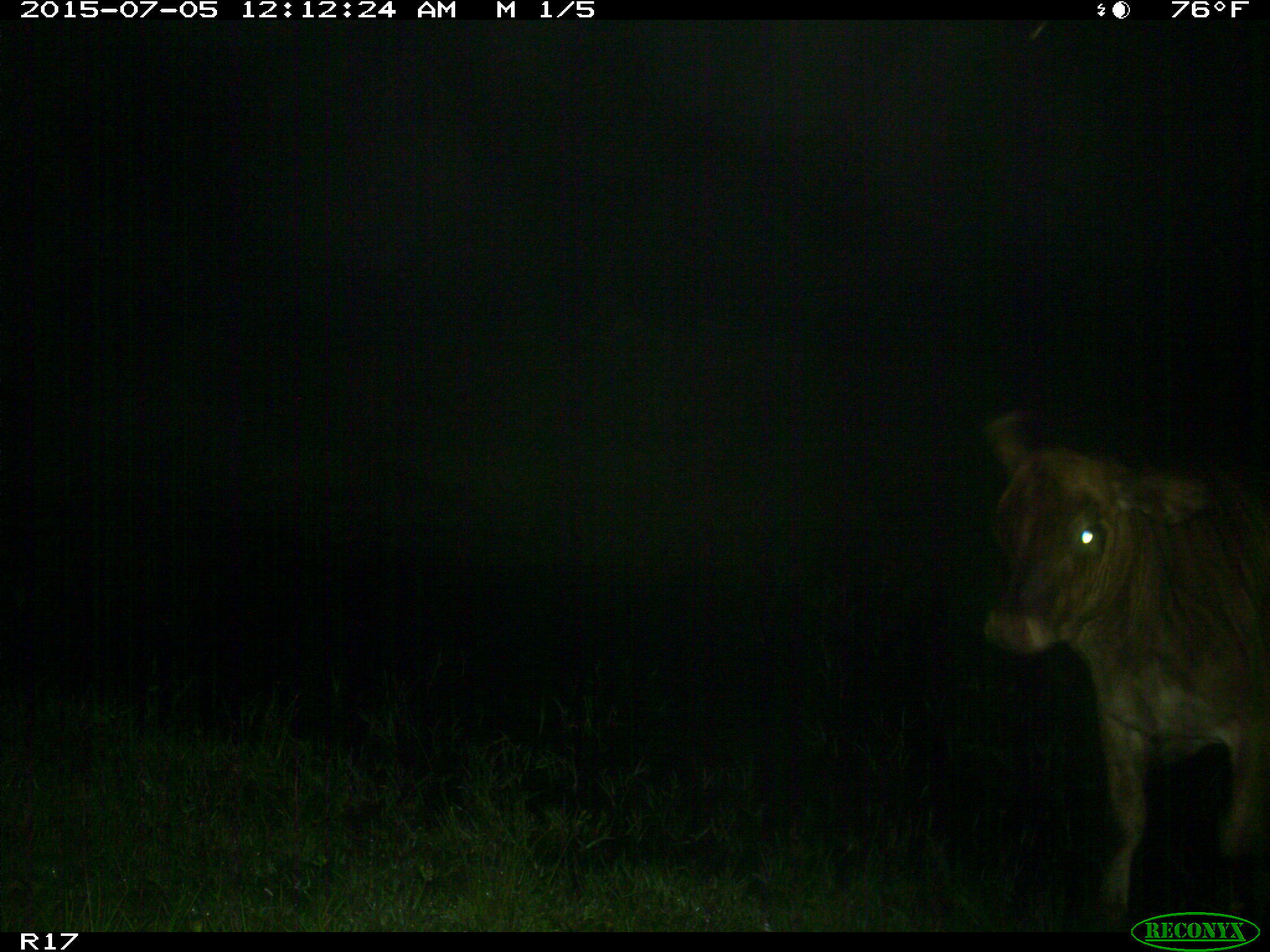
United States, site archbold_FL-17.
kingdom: Animalia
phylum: Chordata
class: Mammalia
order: Artiodactyla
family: Bovidae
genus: Bos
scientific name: Bos taurus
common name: domestic cow